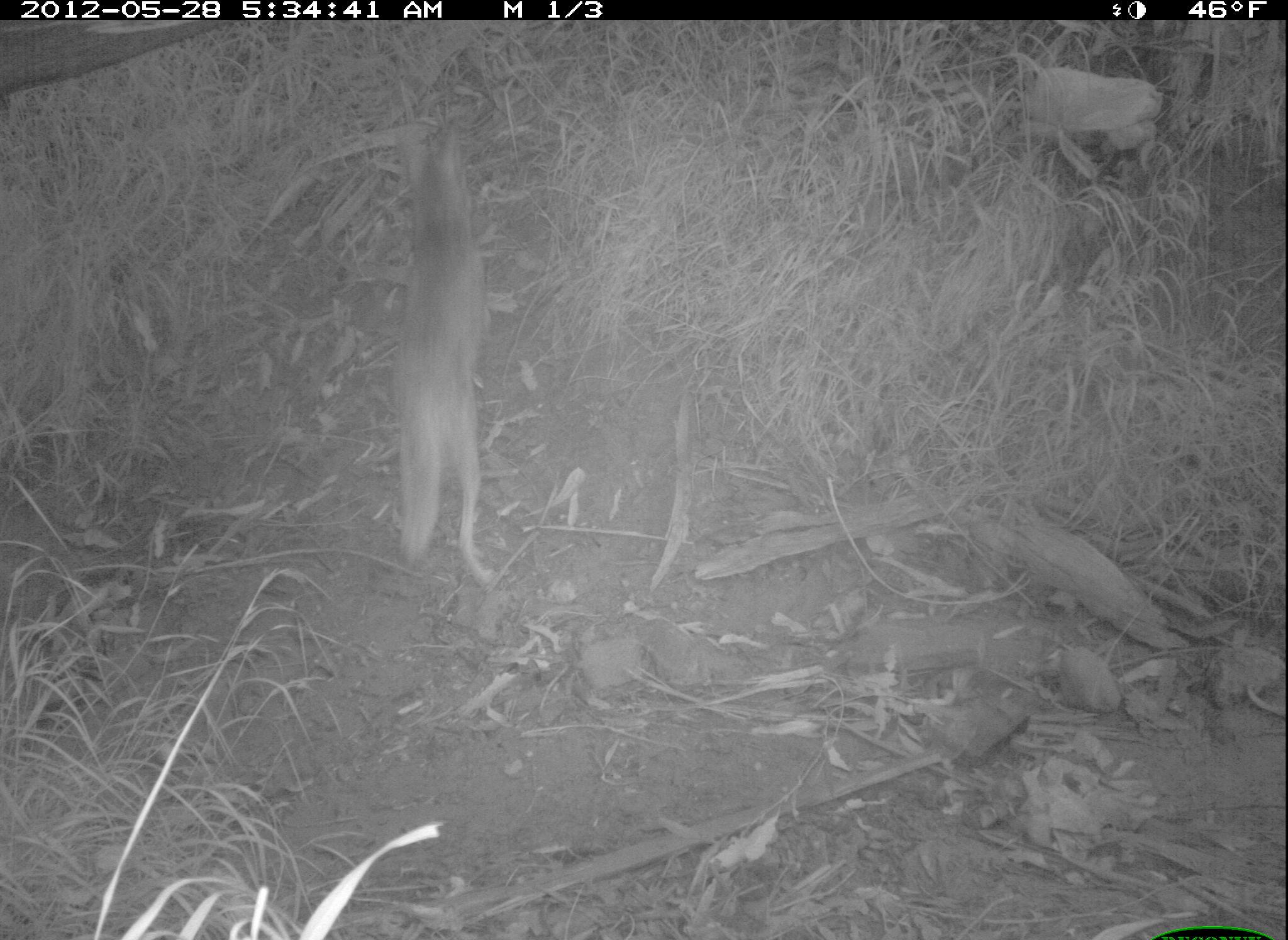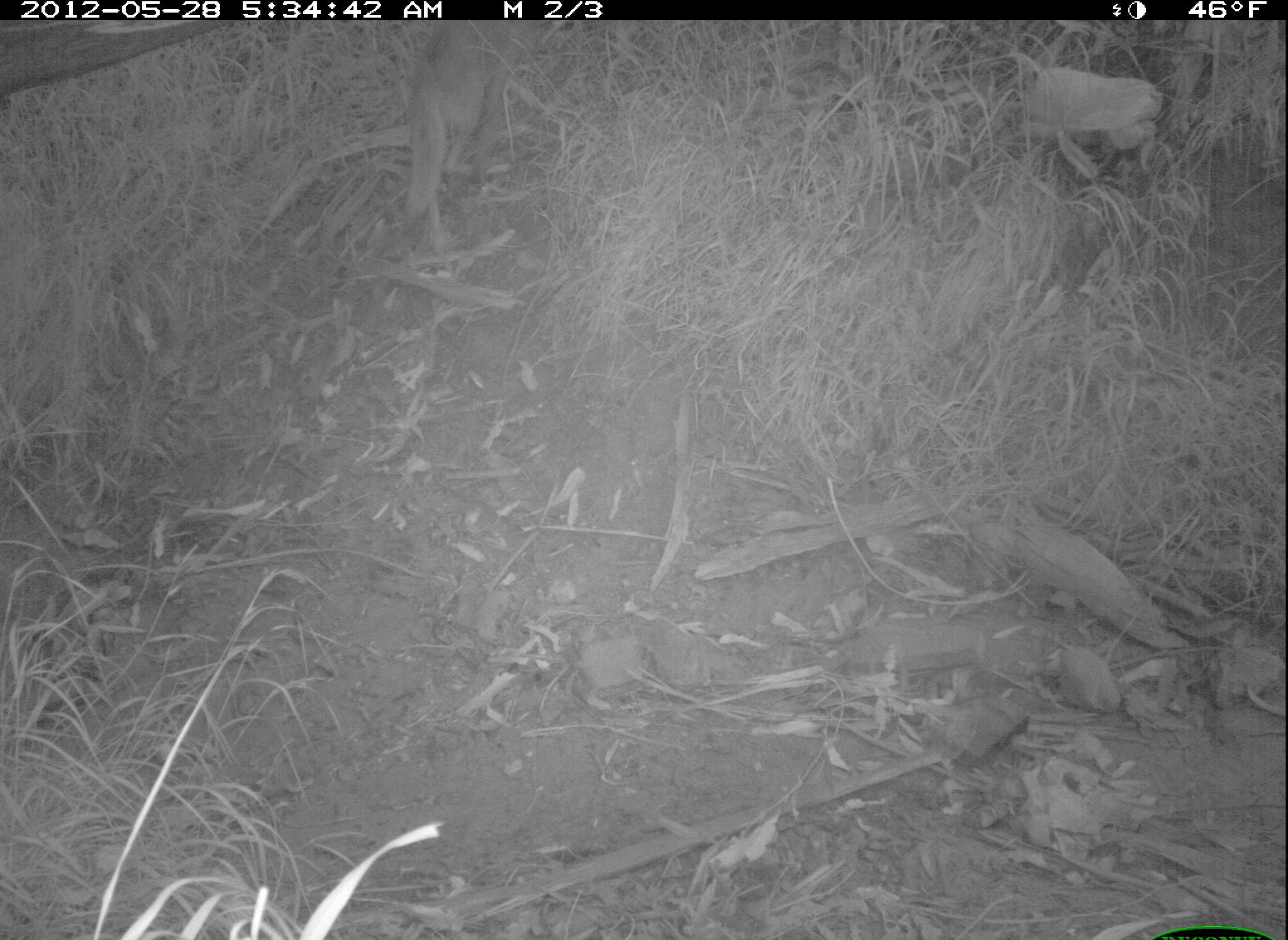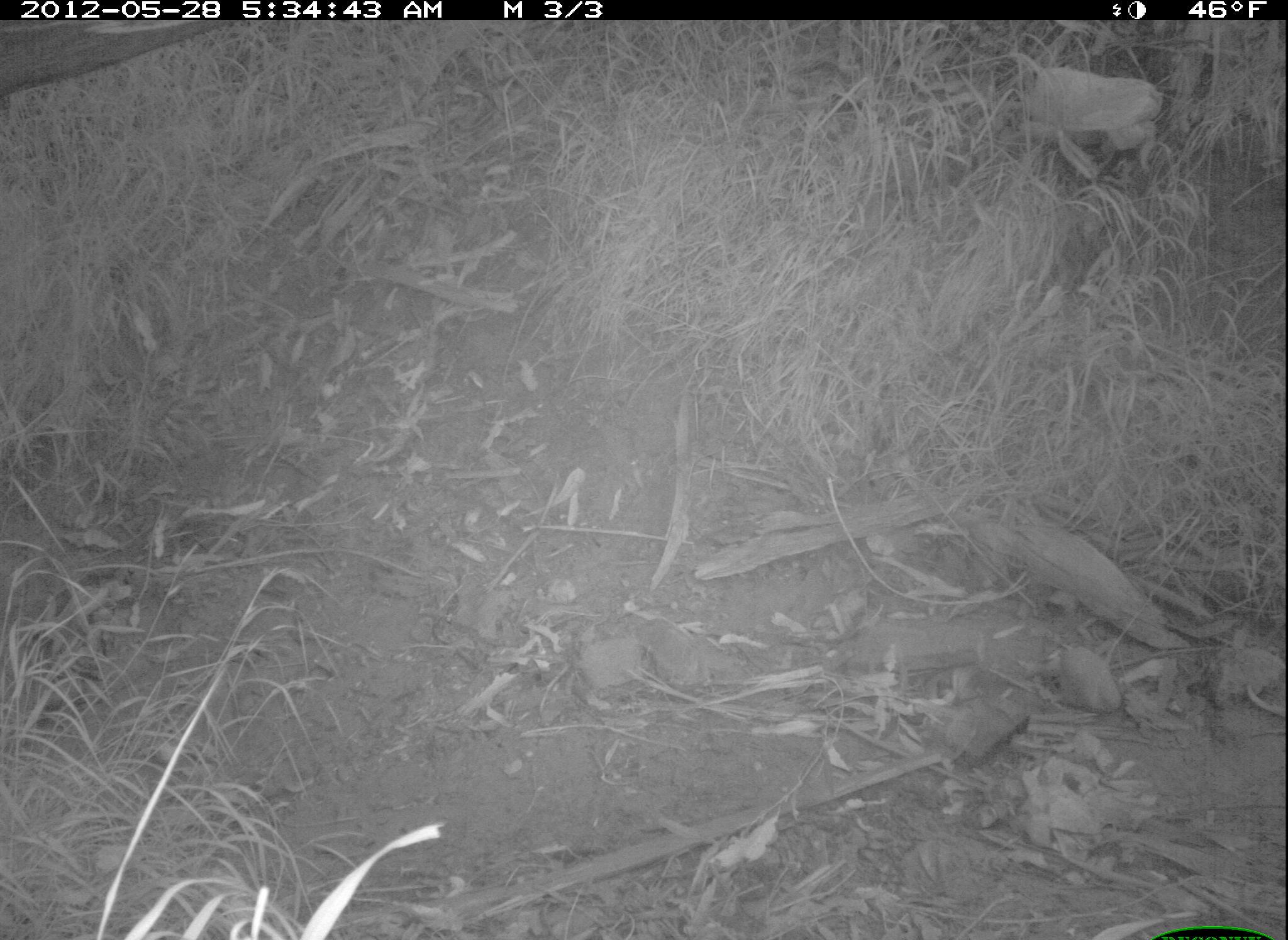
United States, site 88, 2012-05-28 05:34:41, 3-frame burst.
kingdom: Animalia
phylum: Chordata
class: Mammalia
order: Carnivora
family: Canidae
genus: Canis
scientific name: Canis latrans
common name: coyote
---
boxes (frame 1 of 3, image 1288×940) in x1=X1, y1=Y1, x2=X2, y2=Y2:
coyote: x1=378, y1=105, x2=506, y2=593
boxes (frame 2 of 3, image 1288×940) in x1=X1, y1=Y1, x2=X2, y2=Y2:
coyote: x1=394, y1=21, x2=523, y2=224